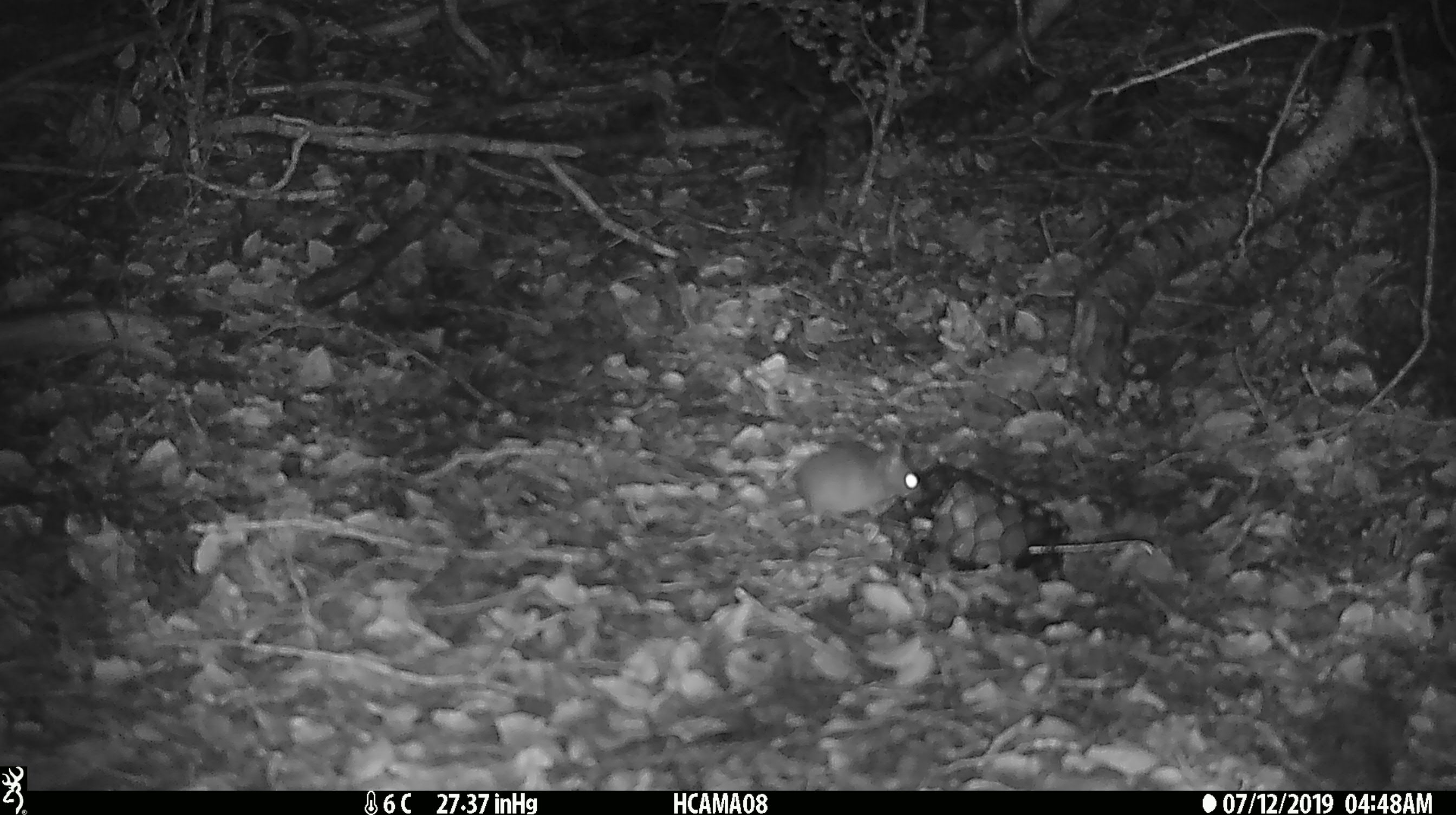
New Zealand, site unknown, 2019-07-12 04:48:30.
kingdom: Animalia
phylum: Chordata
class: Mammalia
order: Rodentia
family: Muridae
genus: Mus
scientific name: Mus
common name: mouse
Mouse (Mus).